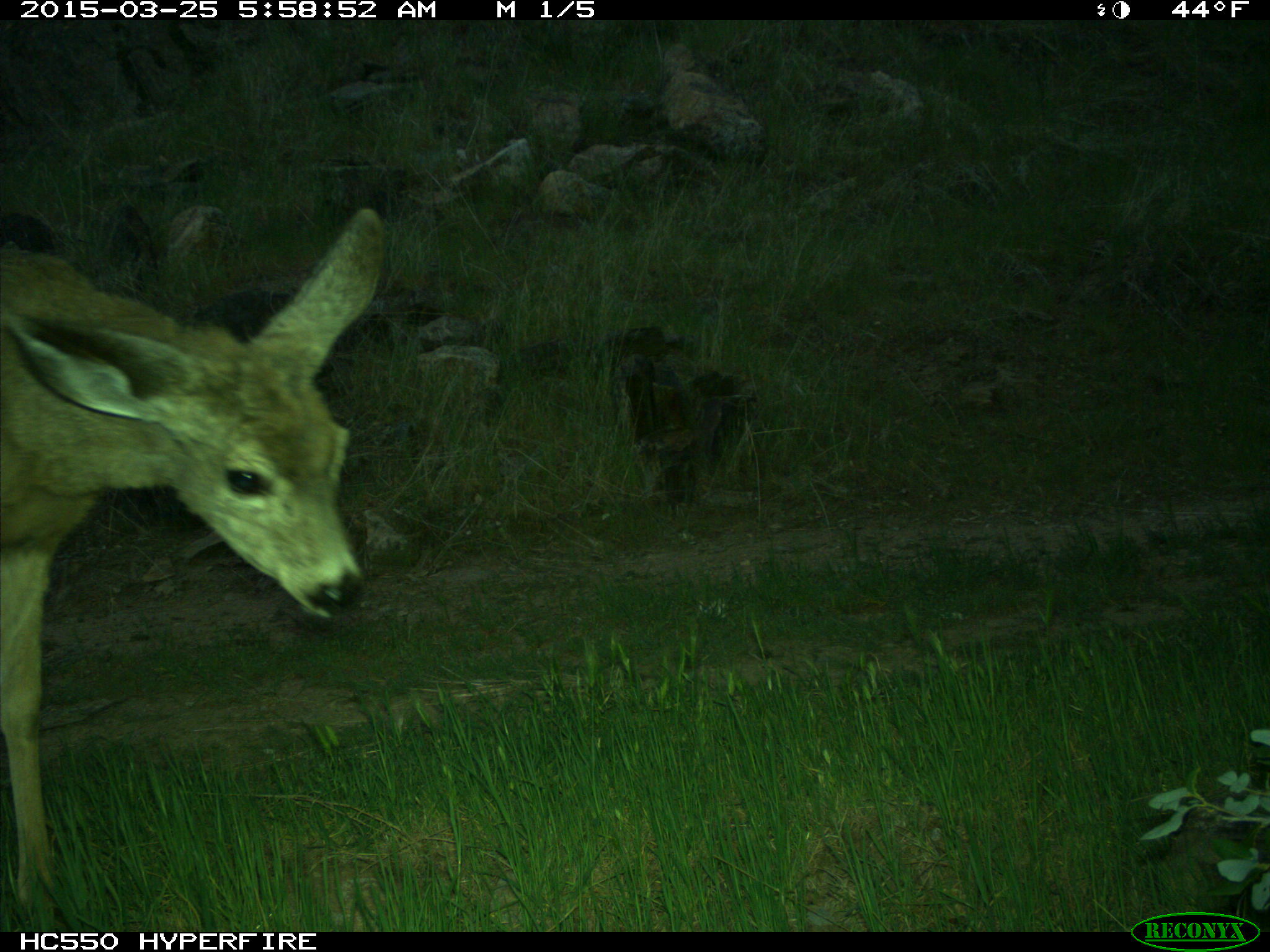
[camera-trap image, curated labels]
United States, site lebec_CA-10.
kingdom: Animalia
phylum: Chordata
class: Mammalia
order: Artiodactyla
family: Cervidae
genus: Odocoileus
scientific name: Odocoileus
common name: deer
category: unidentified deer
Unidentified deer (deer) (Odocoileus).